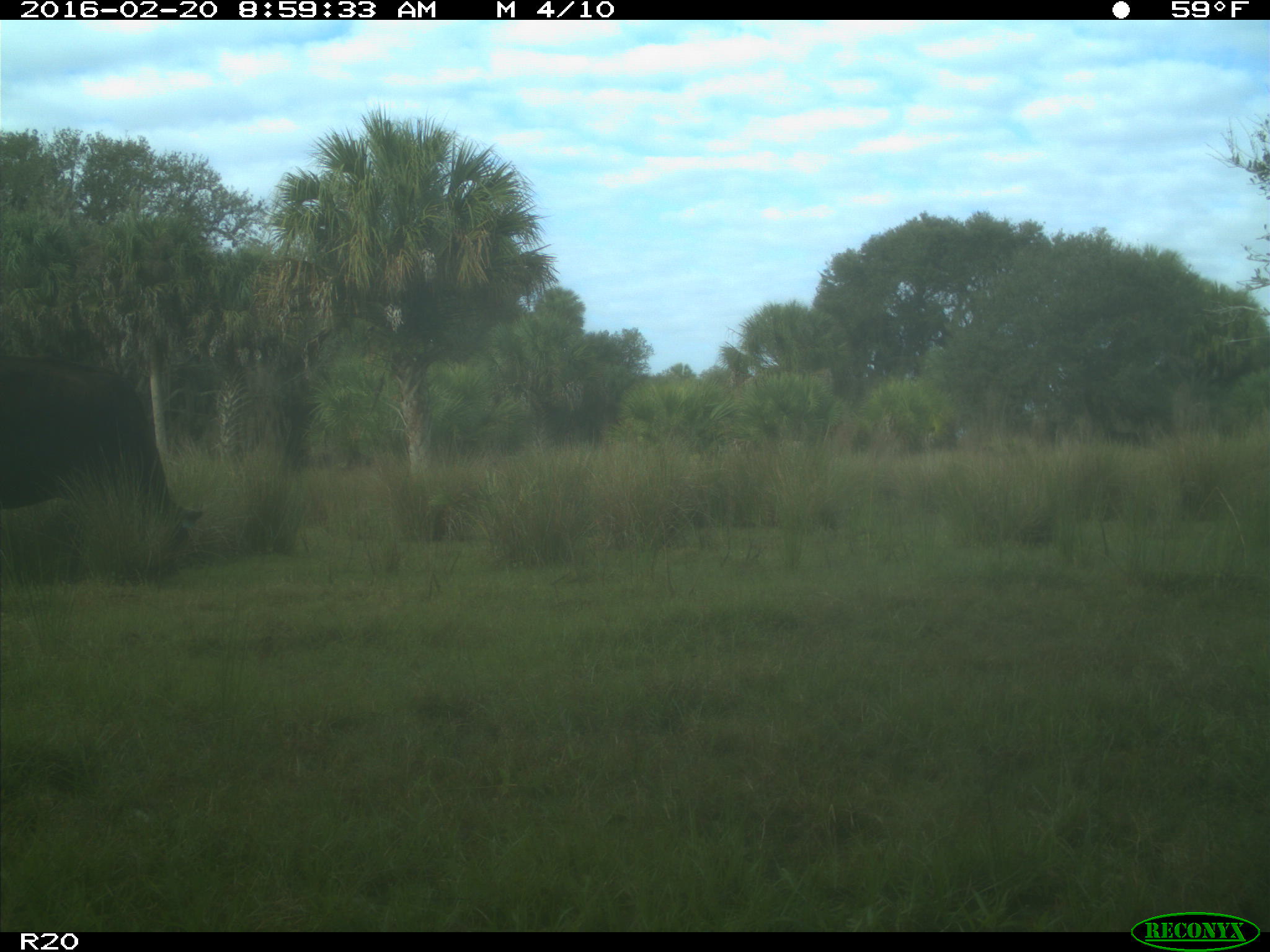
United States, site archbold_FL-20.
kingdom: Animalia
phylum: Chordata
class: Mammalia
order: Artiodactyla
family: Bovidae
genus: Bos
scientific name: Bos taurus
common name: domestic cow